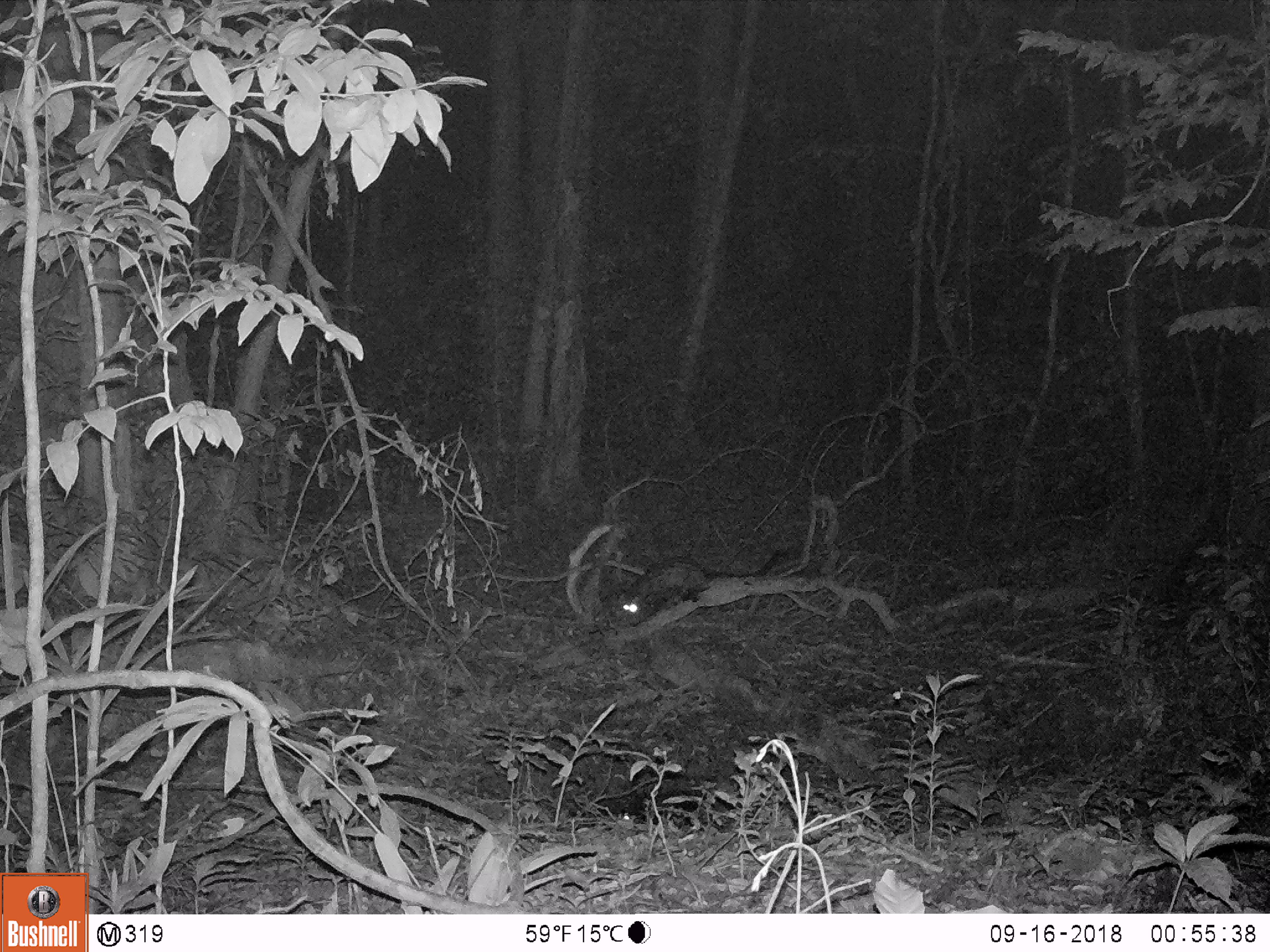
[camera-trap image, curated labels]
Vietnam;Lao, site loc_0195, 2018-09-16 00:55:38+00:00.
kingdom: Animalia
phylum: Chordata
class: Mammalia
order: Carnivora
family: Viverridae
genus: Paradoxurus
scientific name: Paradoxurus hermaphroditus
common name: common palm civet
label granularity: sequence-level